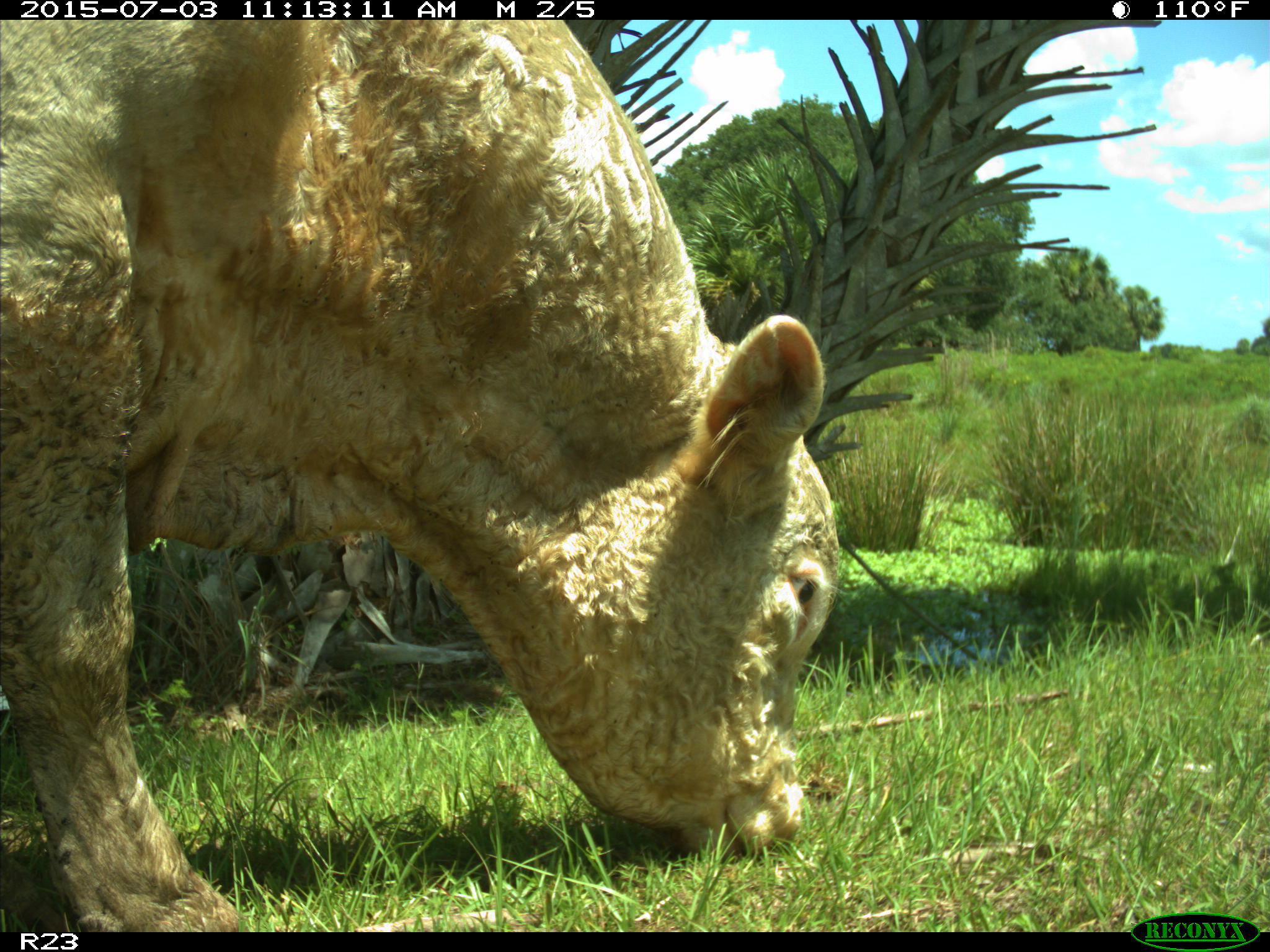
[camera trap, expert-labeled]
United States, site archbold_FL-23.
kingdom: Animalia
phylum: Chordata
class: Mammalia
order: Artiodactyla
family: Bovidae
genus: Bos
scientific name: Bos taurus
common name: domestic cow